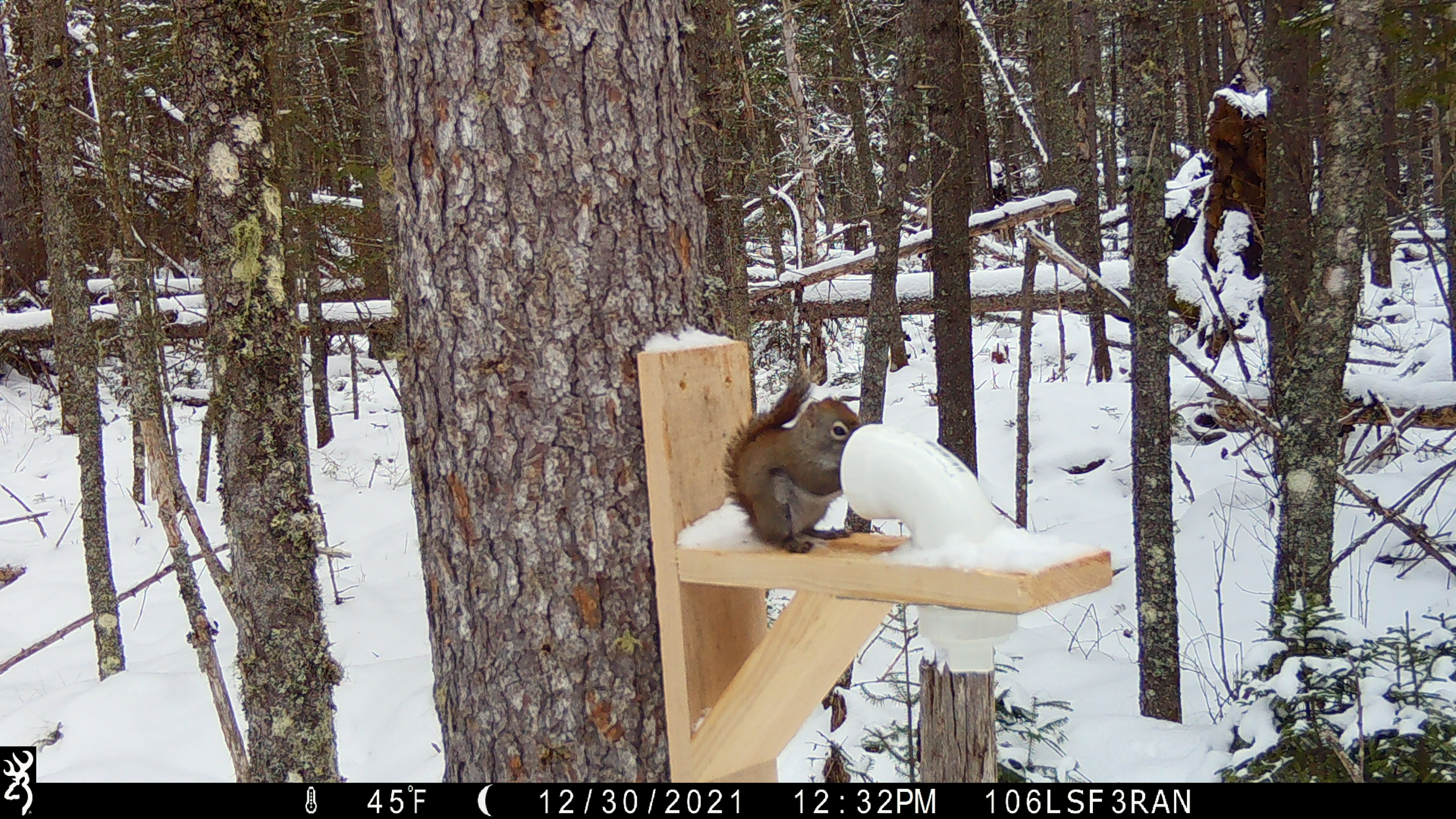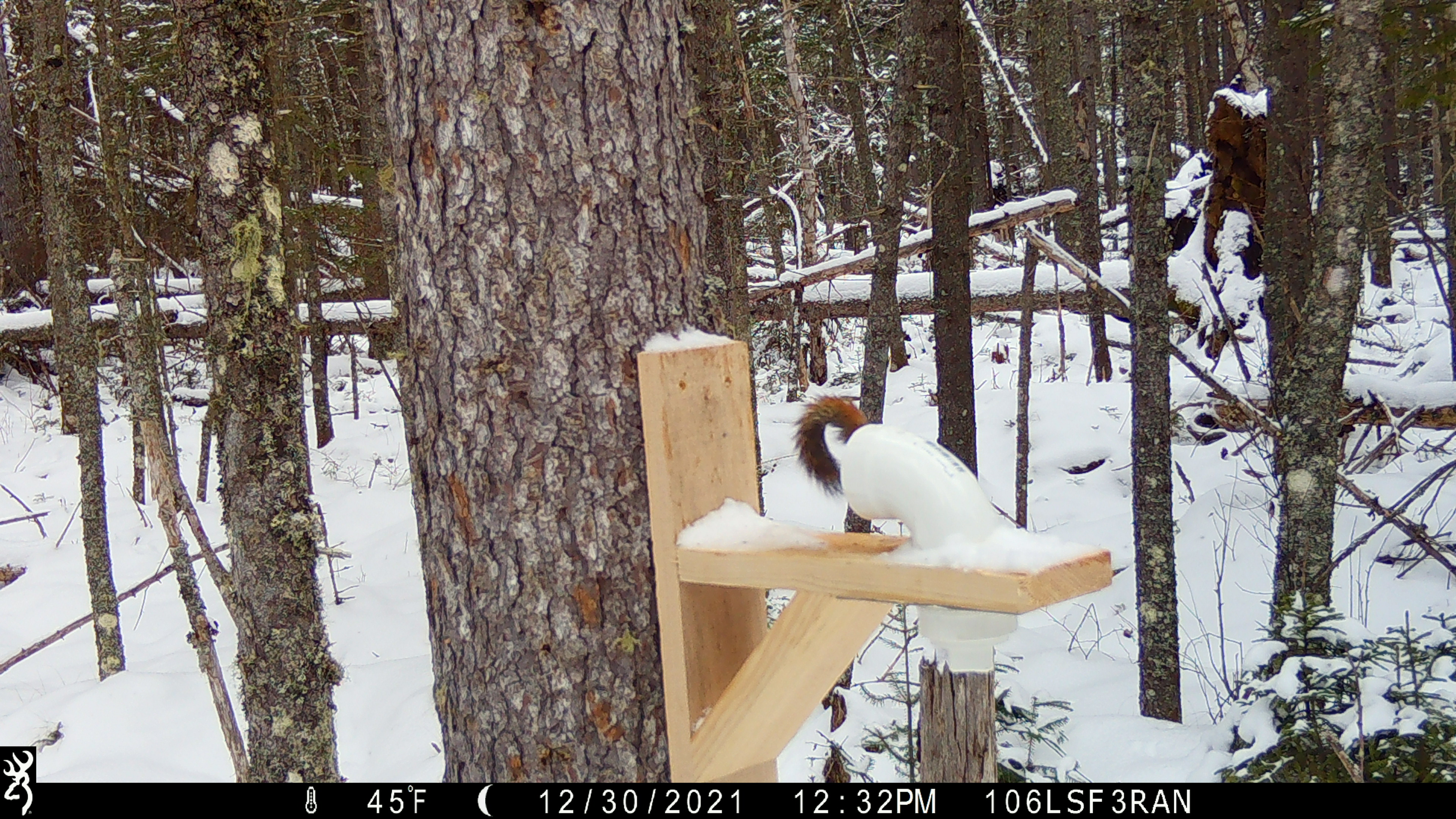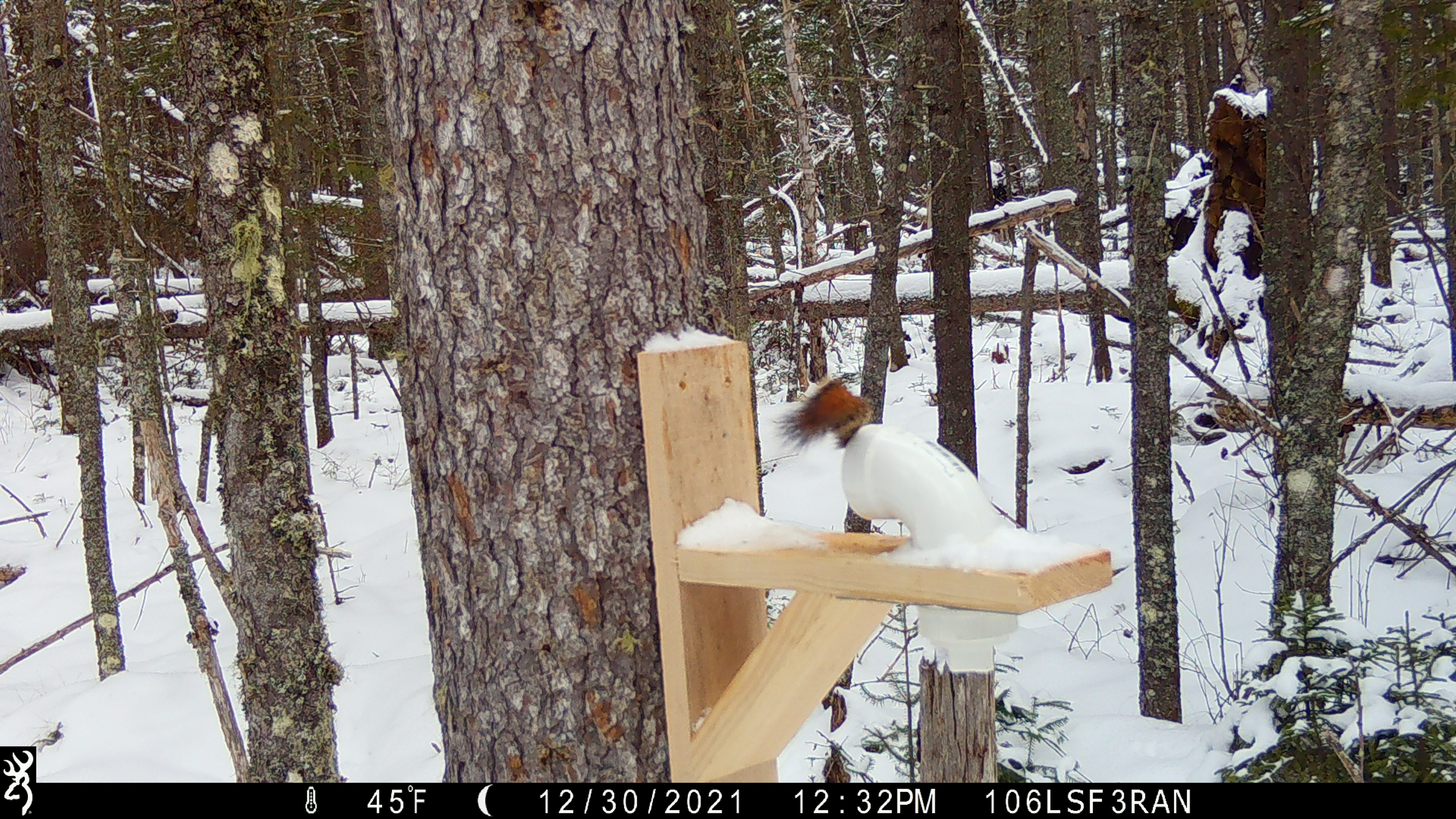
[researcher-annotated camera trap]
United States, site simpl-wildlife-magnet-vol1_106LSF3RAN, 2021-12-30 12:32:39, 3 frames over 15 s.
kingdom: Animalia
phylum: Chordata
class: Mammalia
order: Rodentia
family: Sciuridae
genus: Tamiasciurus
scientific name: Tamiasciurus hudsonicus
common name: red squirrel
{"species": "red squirrel (Tamiasciurus hudsonicus)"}